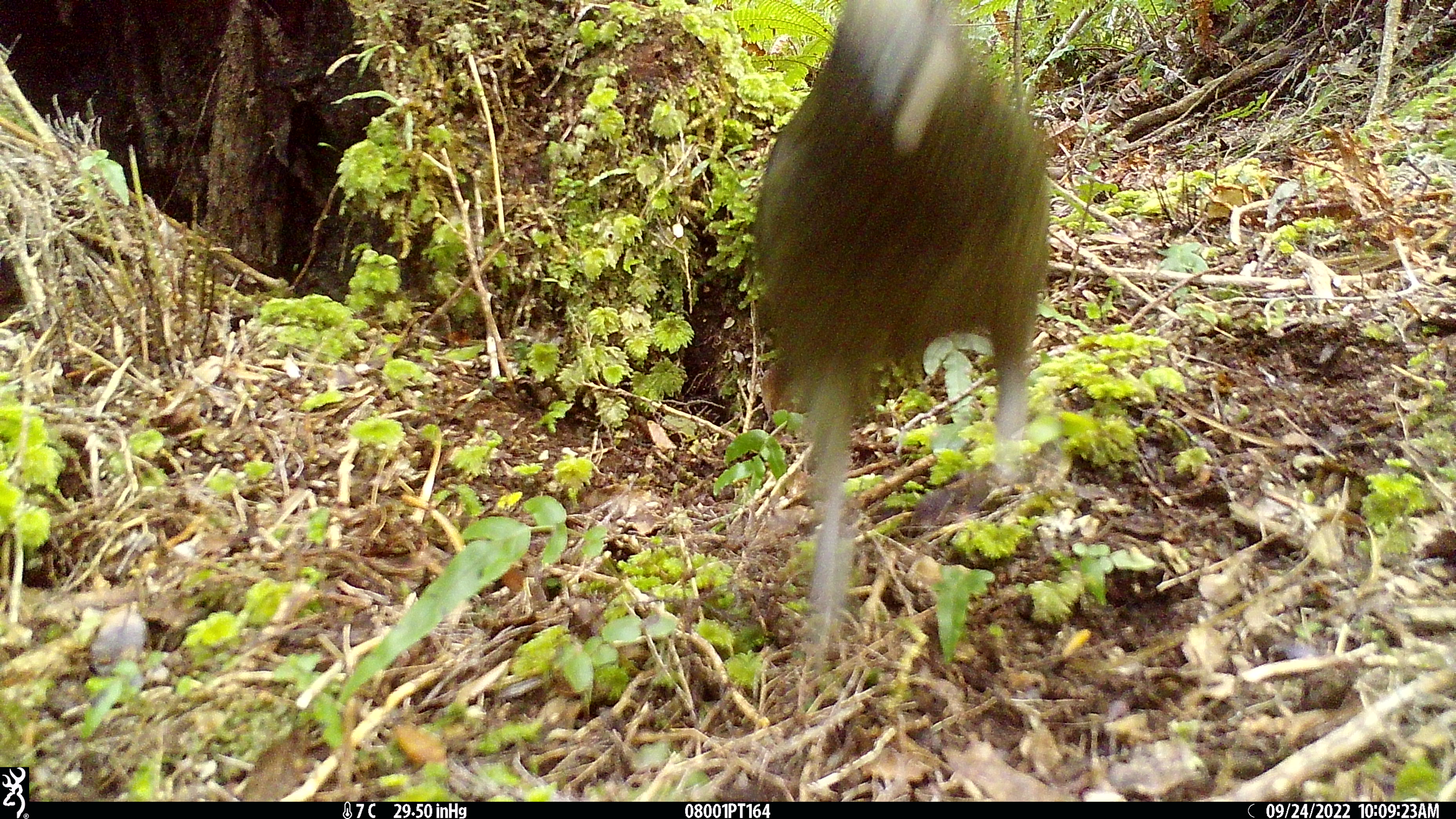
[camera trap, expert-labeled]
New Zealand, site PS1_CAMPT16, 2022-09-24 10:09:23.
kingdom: Animalia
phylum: Chordata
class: Aves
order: Psittaciformes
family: Strigopidae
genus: Nestor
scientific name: Nestor notabilis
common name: kea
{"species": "kea (Nestor notabilis)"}